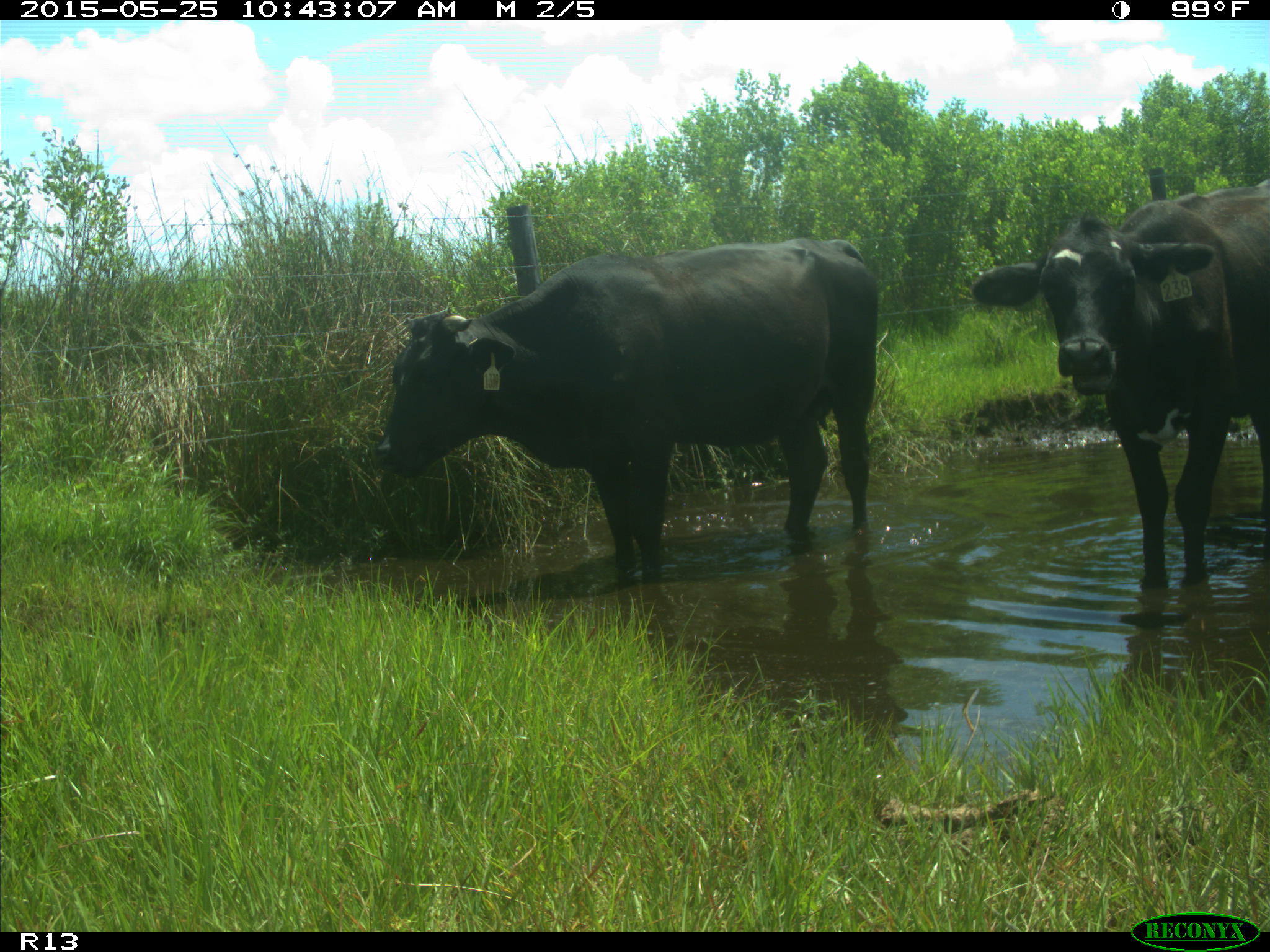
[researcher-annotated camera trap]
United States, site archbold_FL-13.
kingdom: Animalia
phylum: Chordata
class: Mammalia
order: Artiodactyla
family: Bovidae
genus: Bos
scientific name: Bos taurus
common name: domestic cow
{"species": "Bos taurus (domestic cow)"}